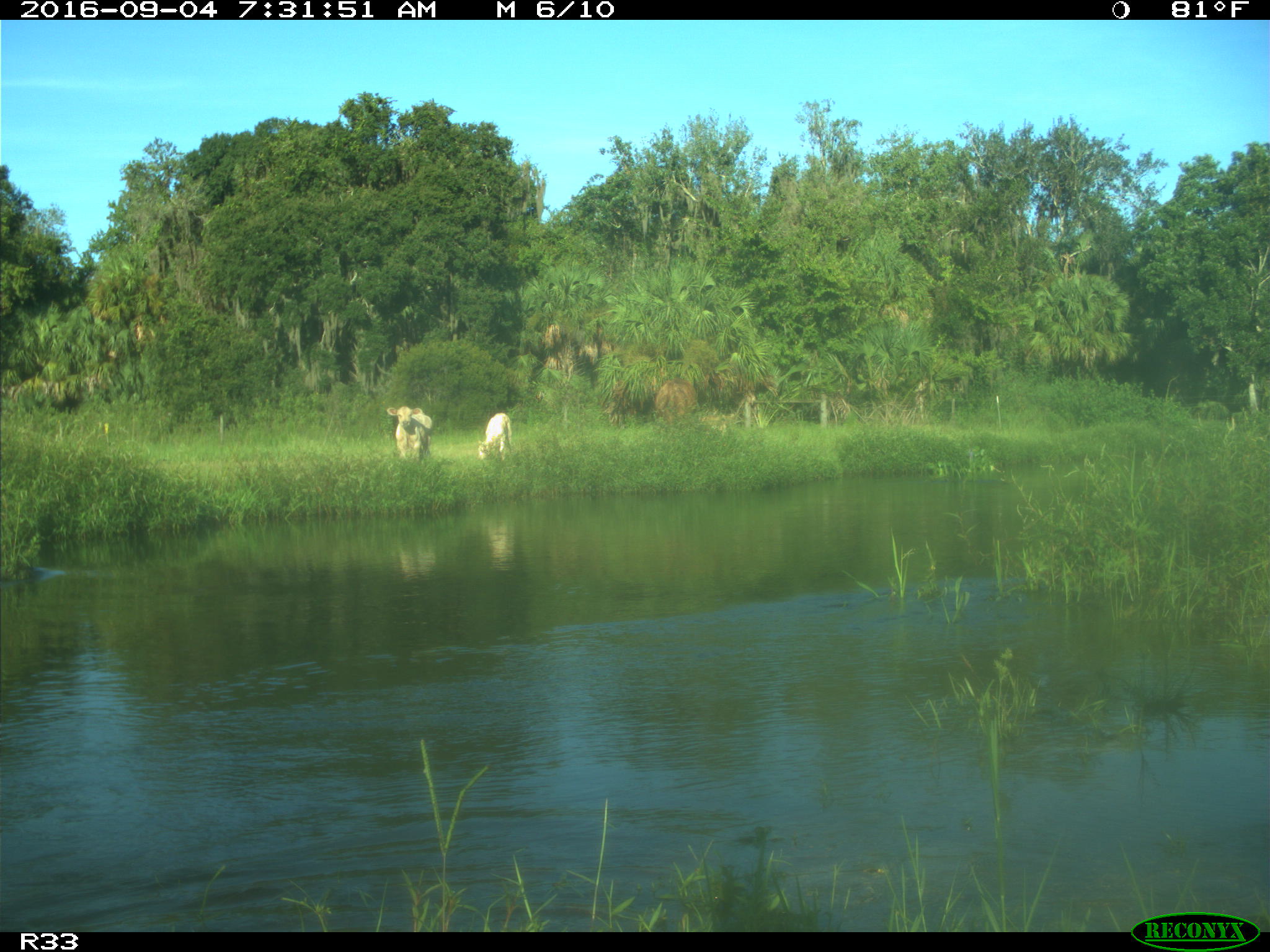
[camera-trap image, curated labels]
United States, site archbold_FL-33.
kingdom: Animalia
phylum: Chordata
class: Mammalia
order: Artiodactyla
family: Bovidae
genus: Bos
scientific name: Bos taurus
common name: domestic cow